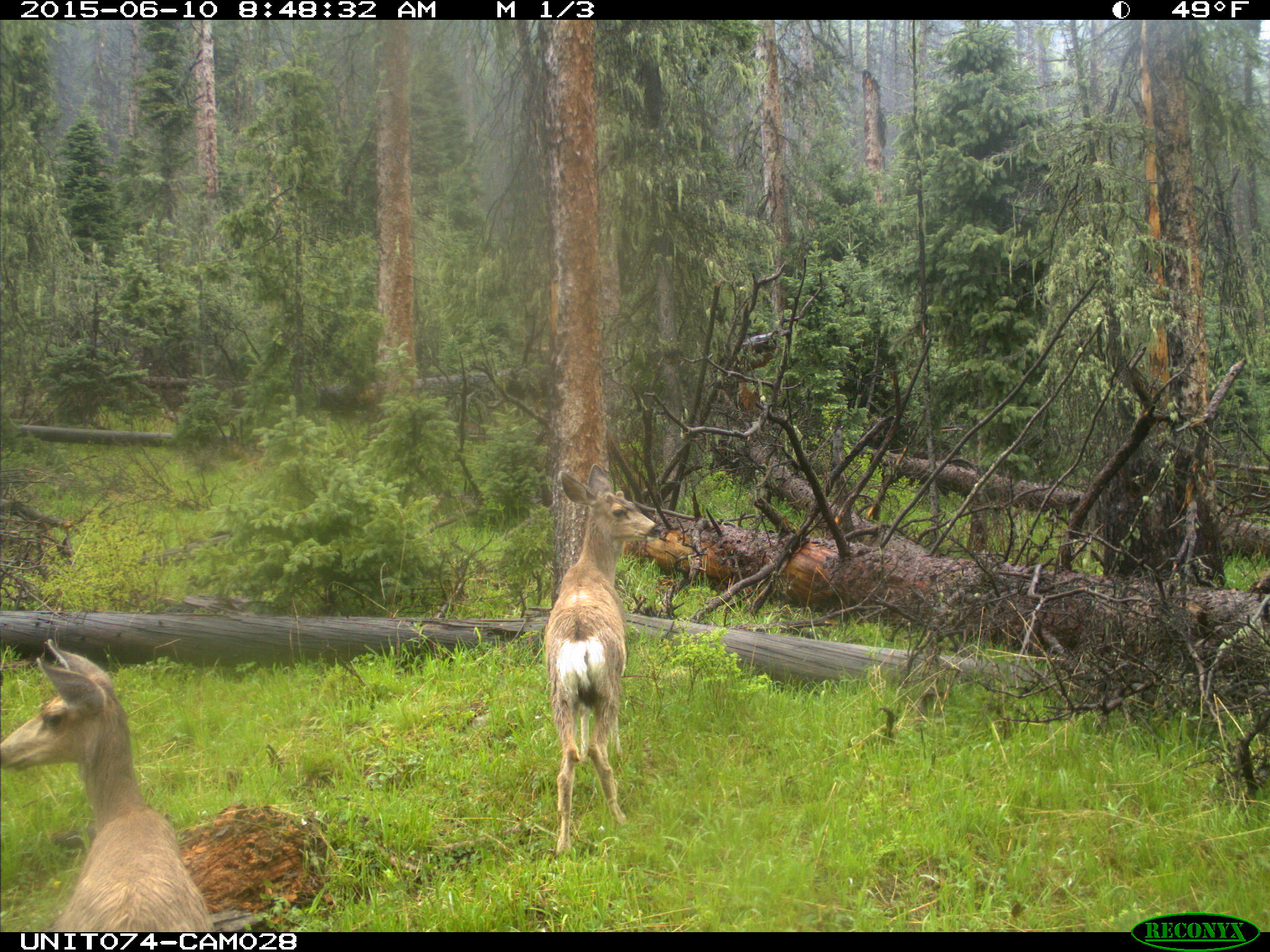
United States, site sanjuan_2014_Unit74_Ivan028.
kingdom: Animalia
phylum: Chordata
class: Mammalia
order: Artiodactyla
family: Cervidae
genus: Odocoileus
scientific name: Odocoileus hemionus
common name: mule deer